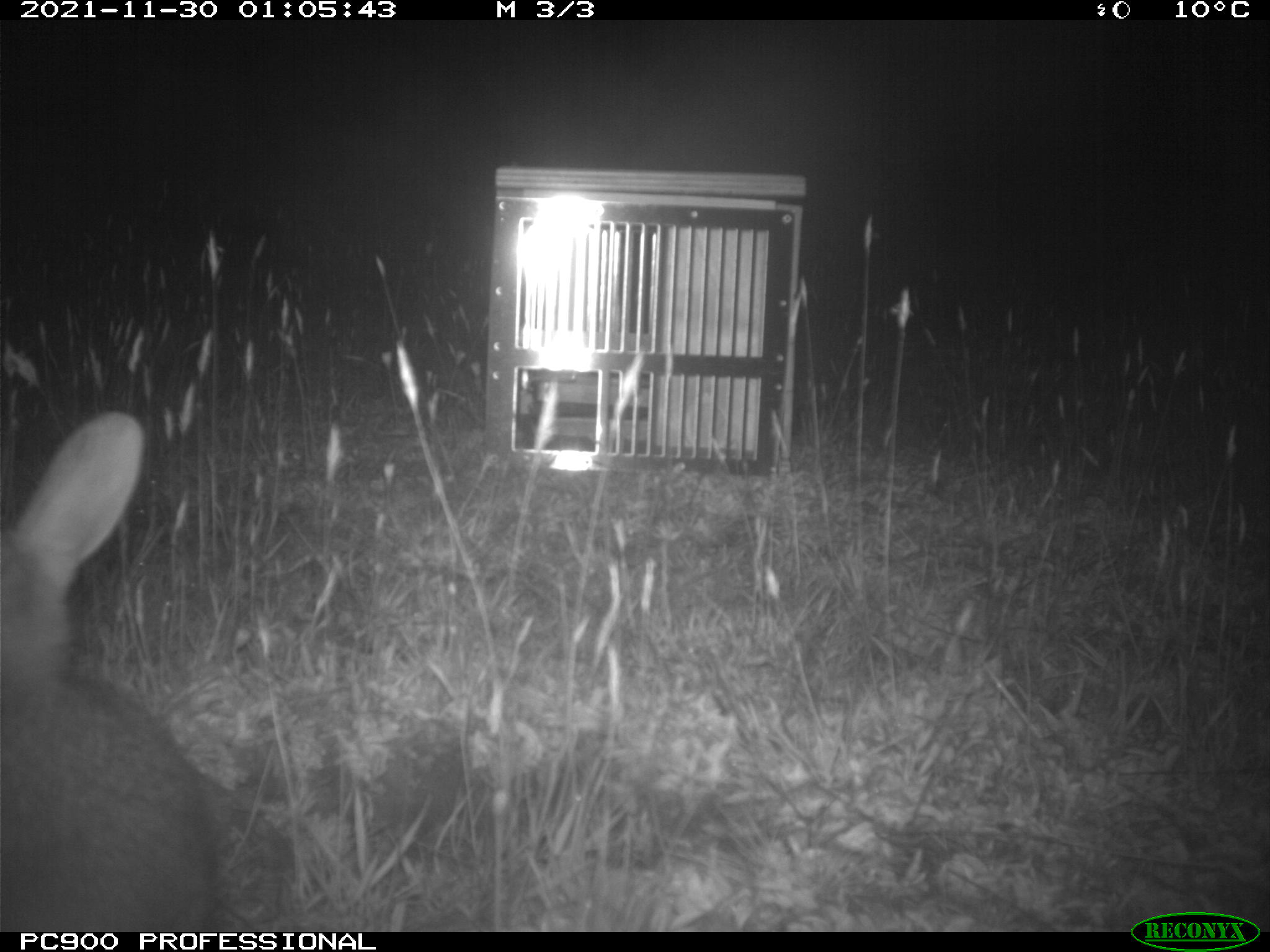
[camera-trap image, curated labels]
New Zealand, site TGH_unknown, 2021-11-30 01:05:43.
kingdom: Animalia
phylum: Chordata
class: Mammalia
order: Lagomorpha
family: Leporidae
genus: Oryctolagus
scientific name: Oryctolagus cuniculus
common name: european rabbit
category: rabbit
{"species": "rabbit (european rabbit) (Oryctolagus cuniculus)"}